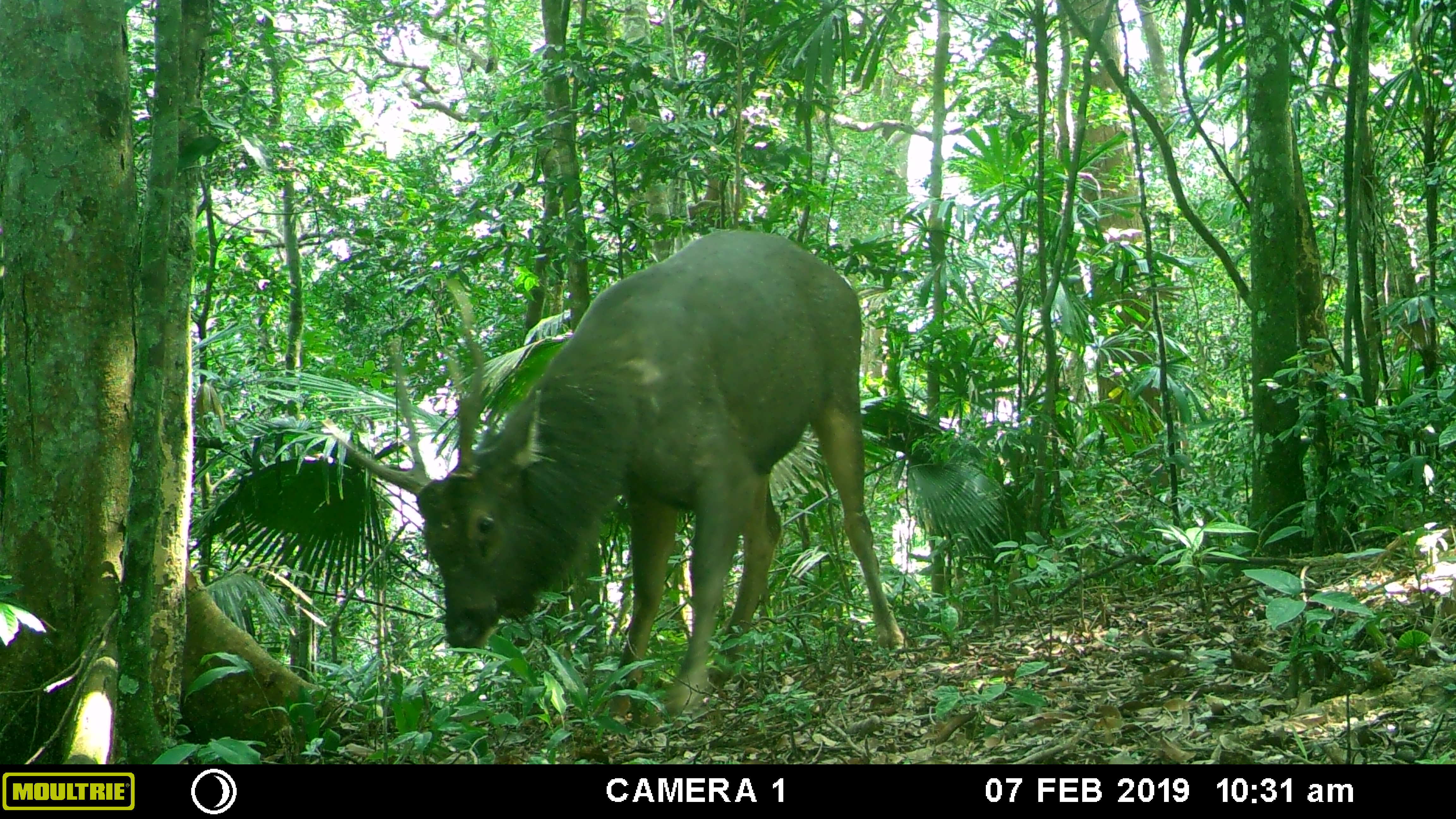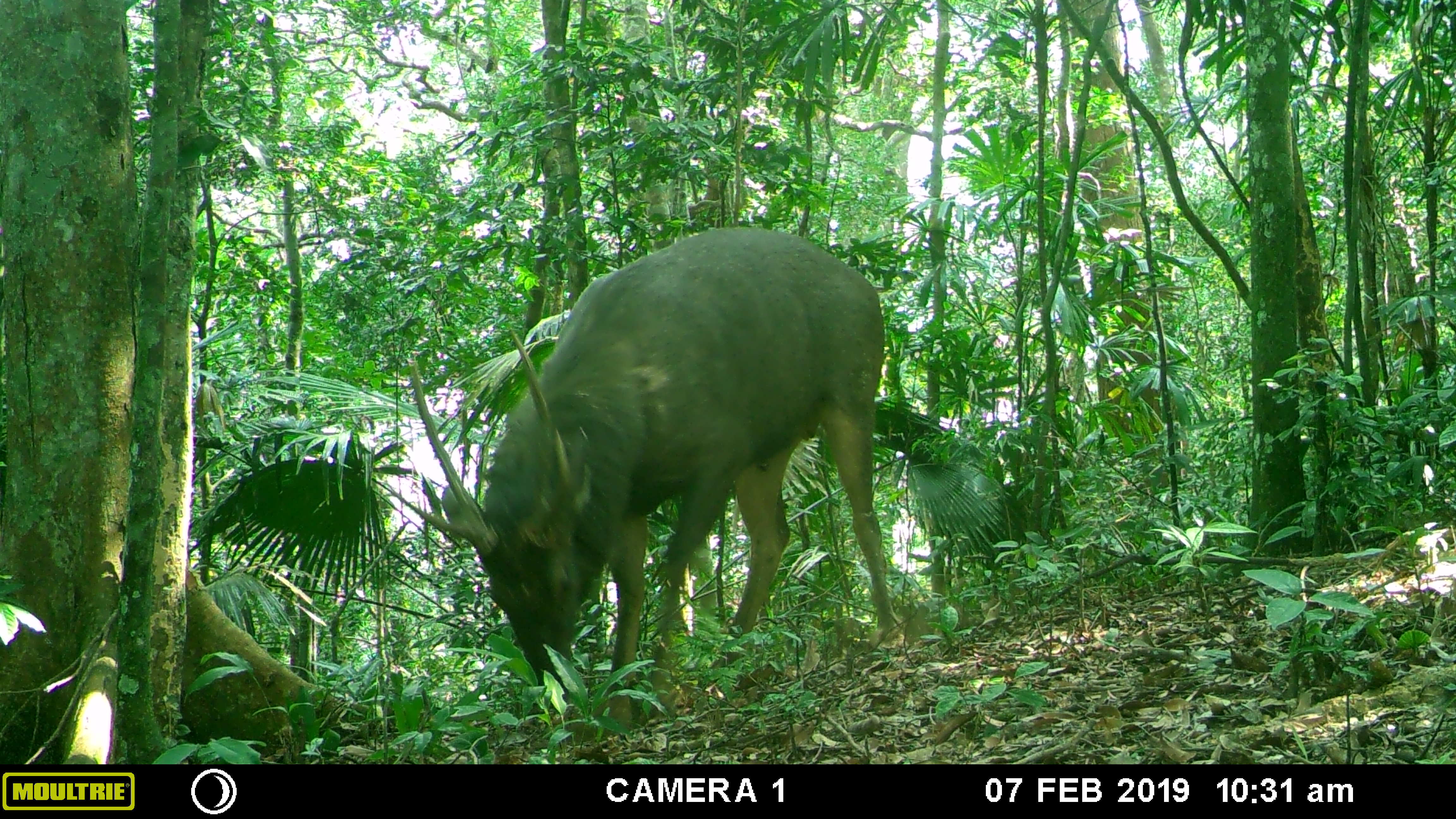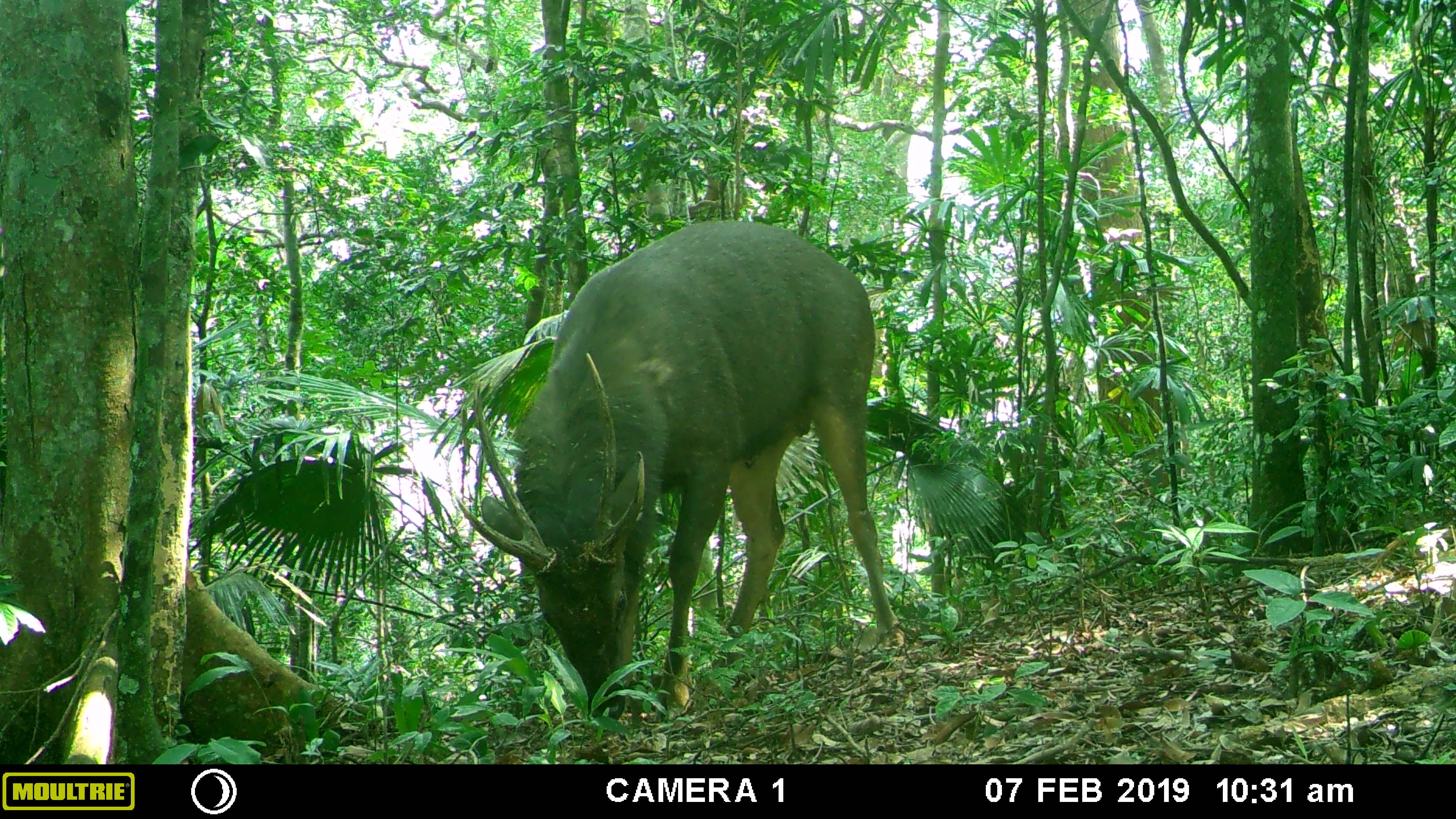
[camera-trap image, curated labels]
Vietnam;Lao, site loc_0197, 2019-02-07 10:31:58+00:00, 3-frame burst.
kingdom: Animalia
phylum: Chordata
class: Mammalia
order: Artiodactyla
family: Cervidae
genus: Rusa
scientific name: Rusa unicolor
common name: sambar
Sambar (Rusa unicolor). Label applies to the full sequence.